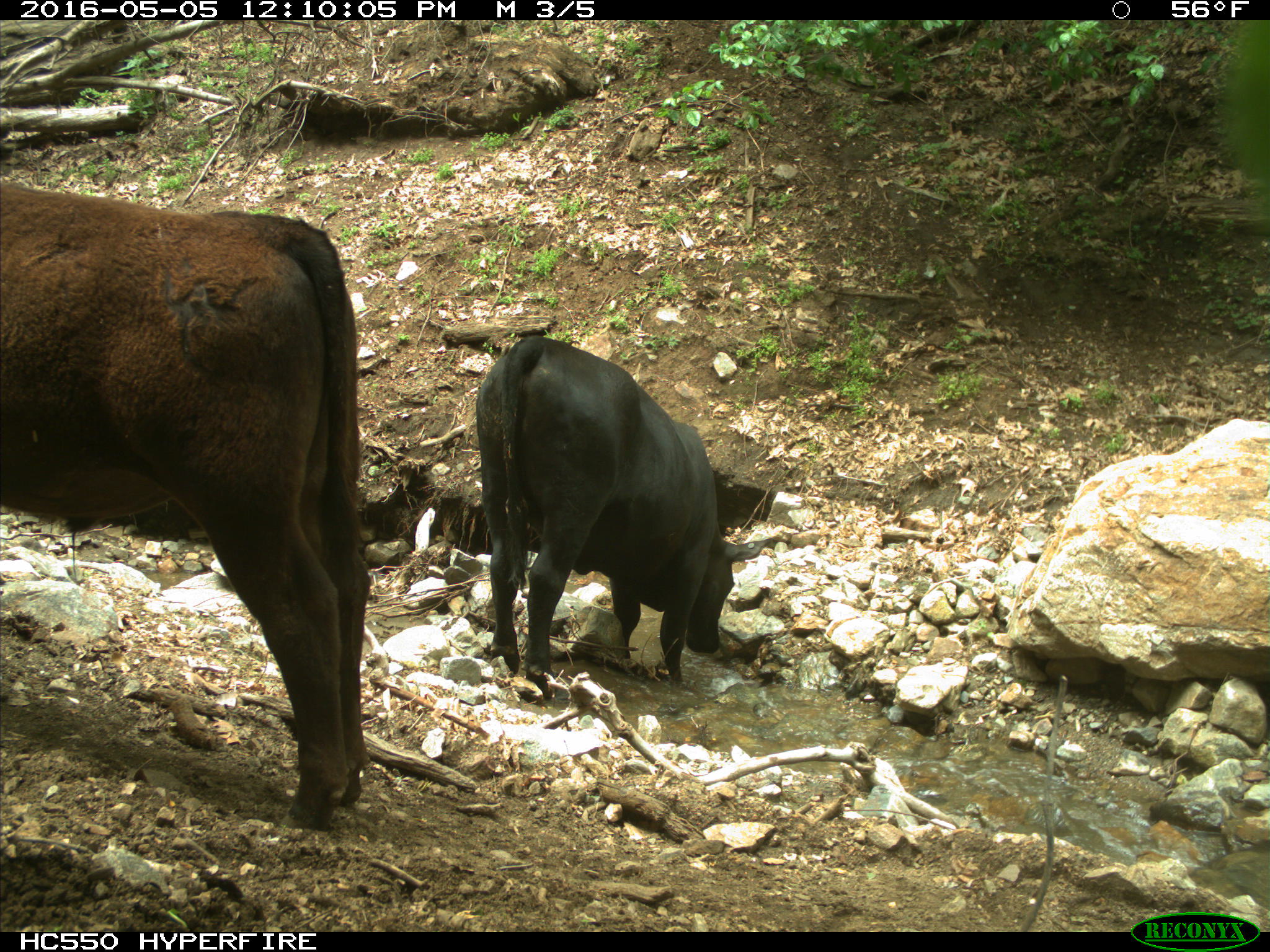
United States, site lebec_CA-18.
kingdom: Animalia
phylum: Chordata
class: Mammalia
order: Artiodactyla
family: Bovidae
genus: Bos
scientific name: Bos taurus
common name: domestic cow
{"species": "Bos taurus (domestic cow)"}